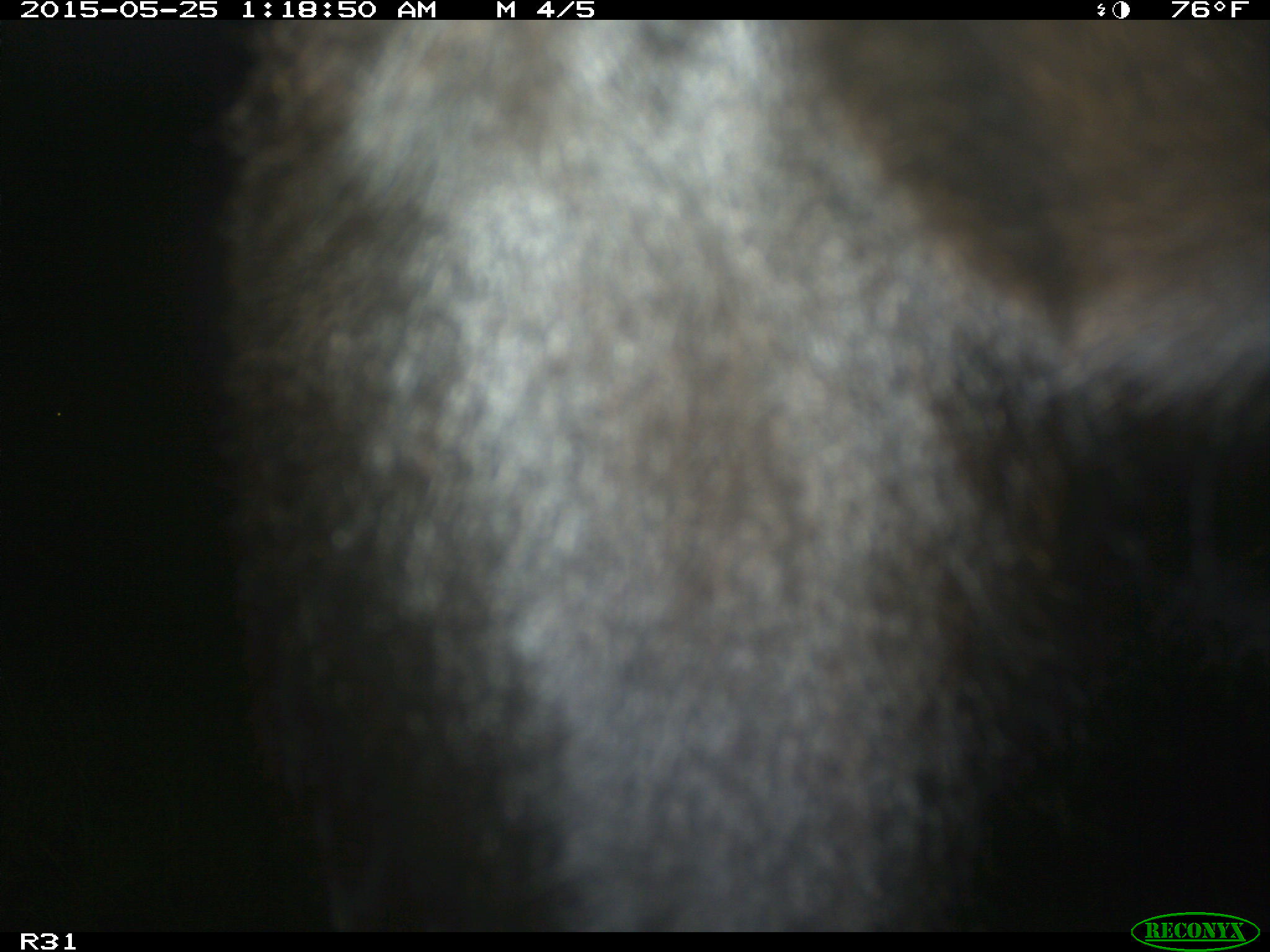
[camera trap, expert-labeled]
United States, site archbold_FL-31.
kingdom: Animalia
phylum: Chordata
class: Mammalia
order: Artiodactyla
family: Bovidae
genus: Bos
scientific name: Bos taurus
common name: domestic cow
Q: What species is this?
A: Bos taurus (domestic cow).